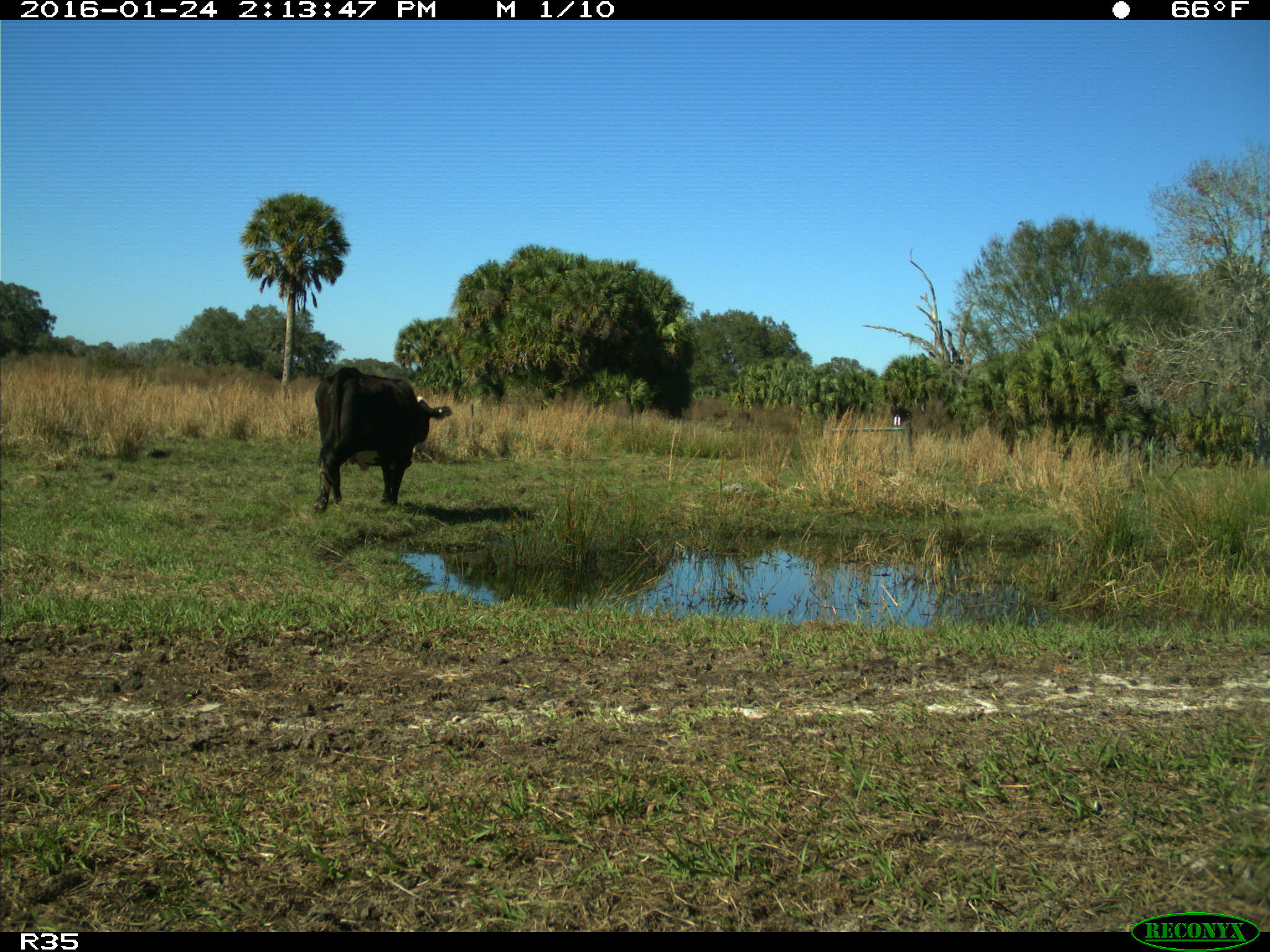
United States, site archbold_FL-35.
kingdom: Animalia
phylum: Chordata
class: Mammalia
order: Artiodactyla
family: Bovidae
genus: Bos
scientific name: Bos taurus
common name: domestic cow